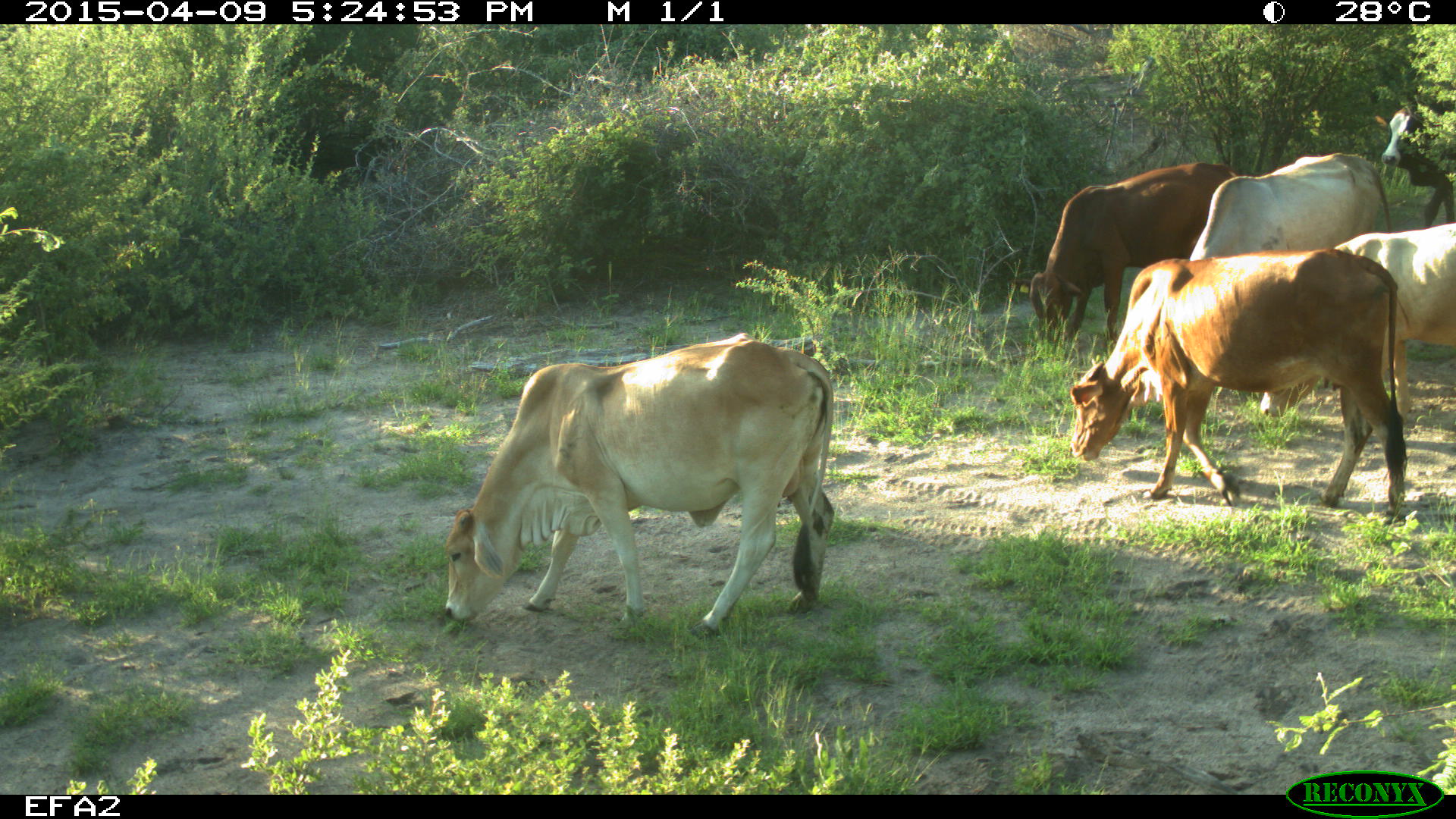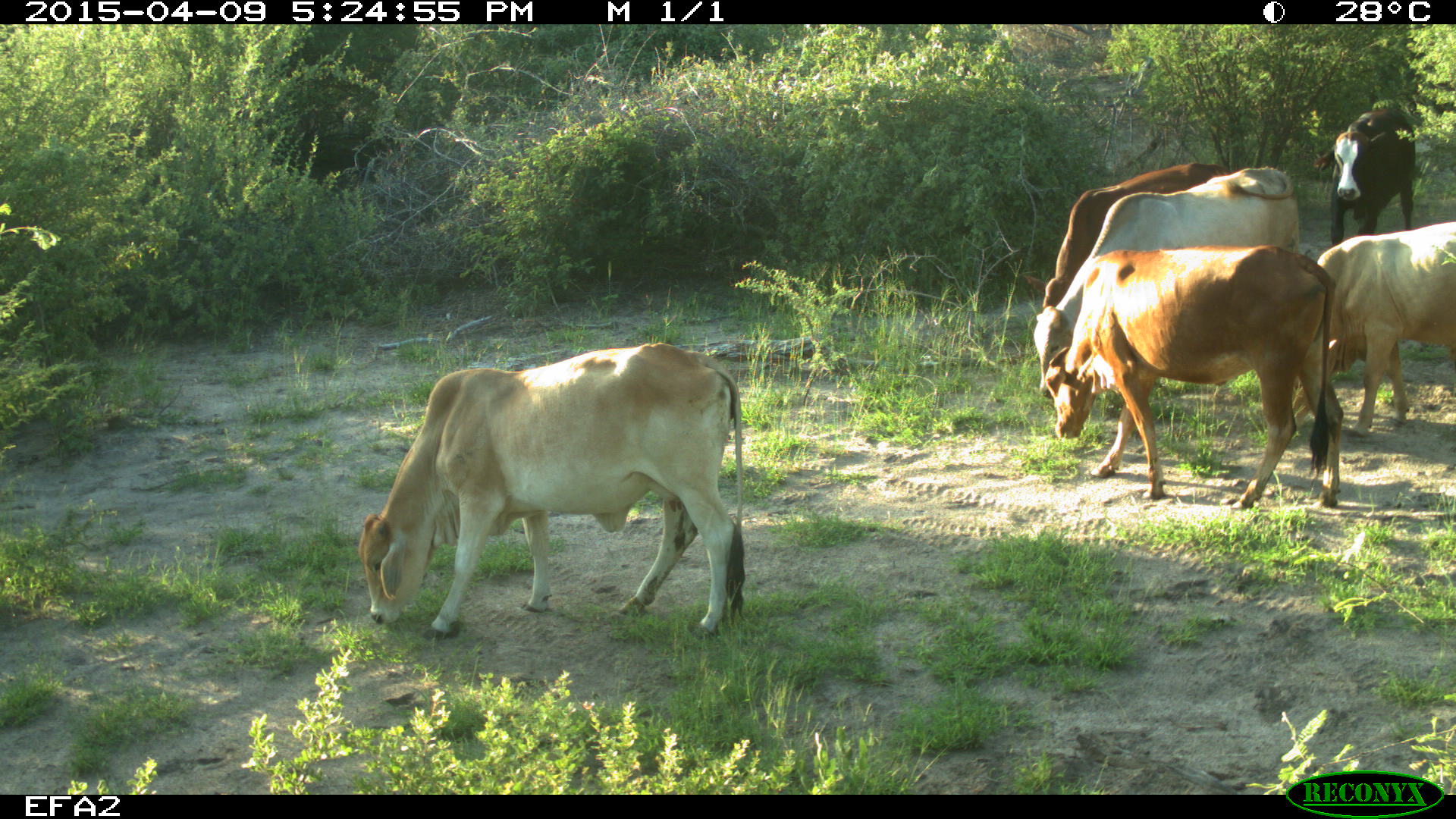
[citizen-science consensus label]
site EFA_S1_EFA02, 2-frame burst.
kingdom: Animalia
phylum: Chordata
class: Mammalia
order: Artiodactyla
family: Bovidae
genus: Bos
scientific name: Bos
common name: cattle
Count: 6.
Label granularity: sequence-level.